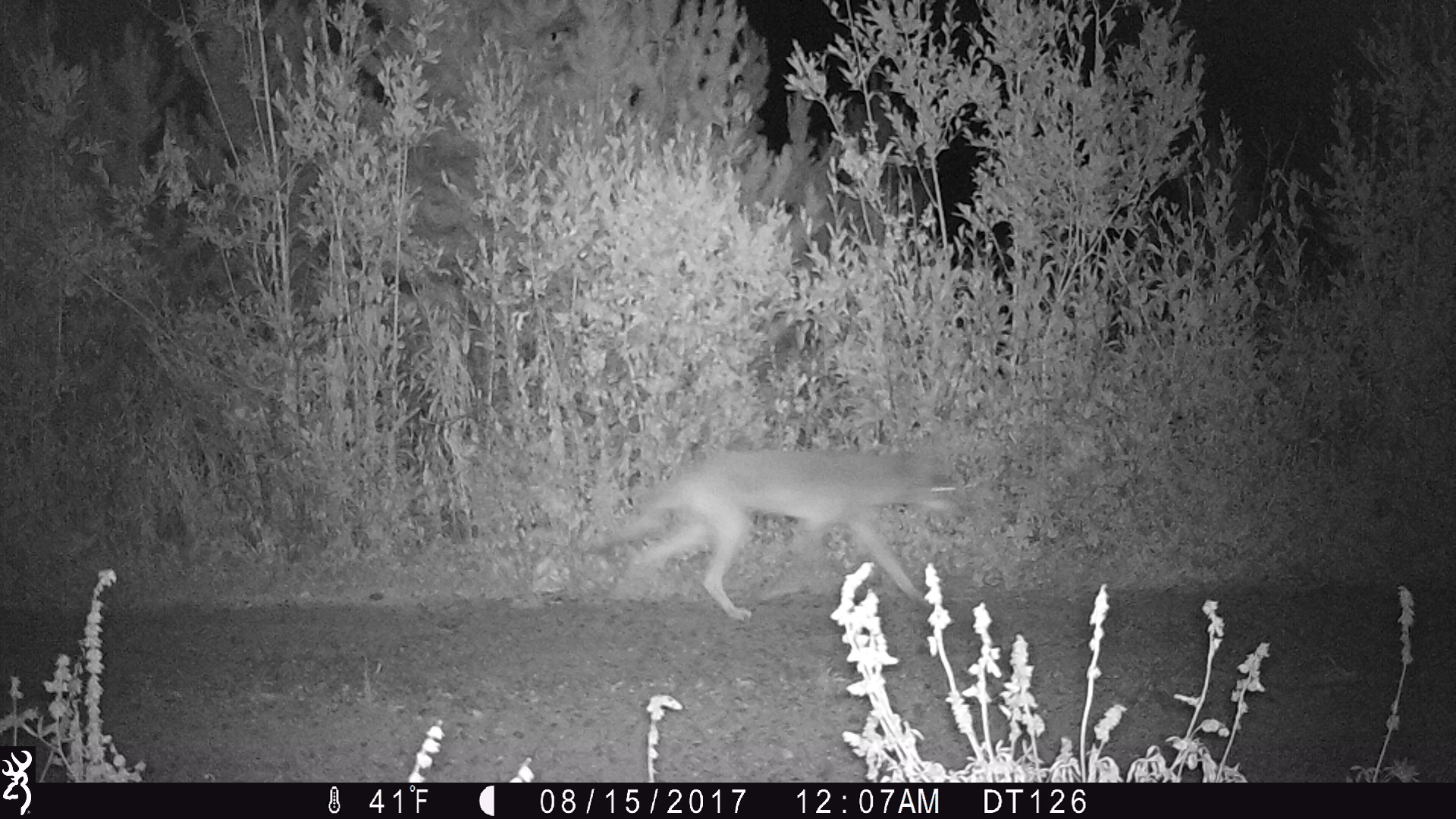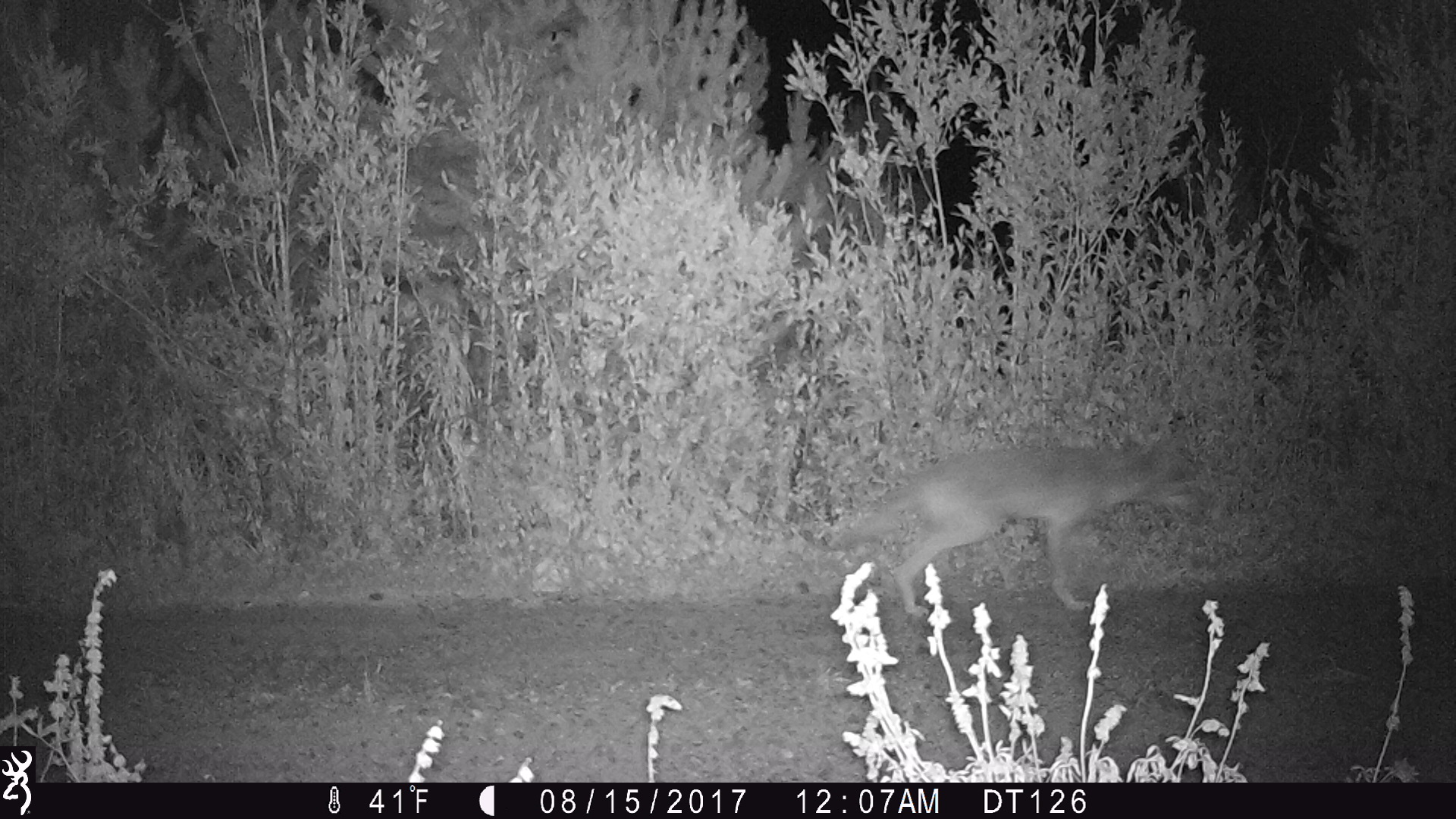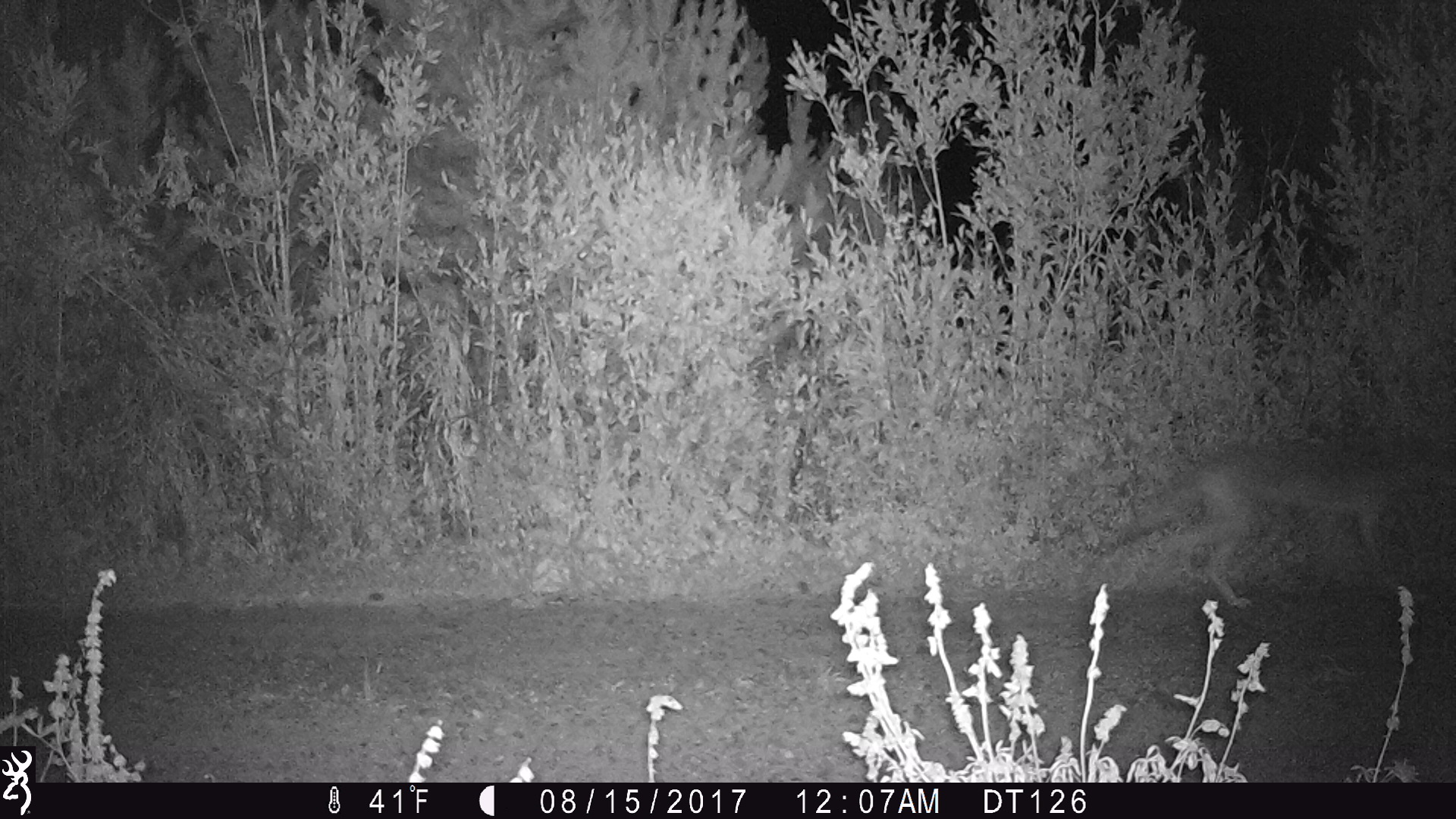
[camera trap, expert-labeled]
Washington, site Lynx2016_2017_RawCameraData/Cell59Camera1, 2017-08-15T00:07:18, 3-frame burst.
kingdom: Animalia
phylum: Chordata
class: Mammalia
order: Carnivora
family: Canidae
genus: Canis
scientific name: Canis latrans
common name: coyote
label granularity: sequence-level